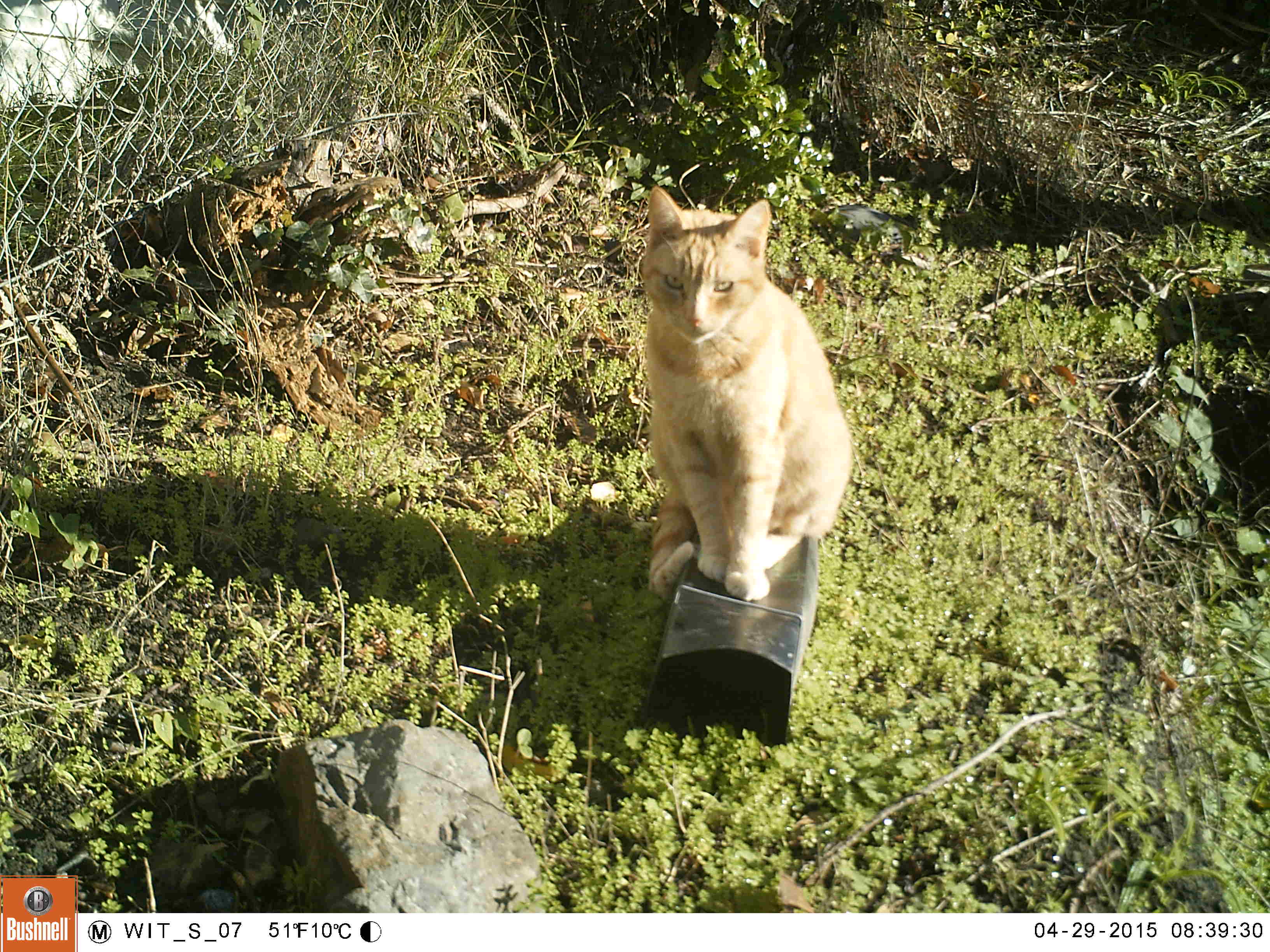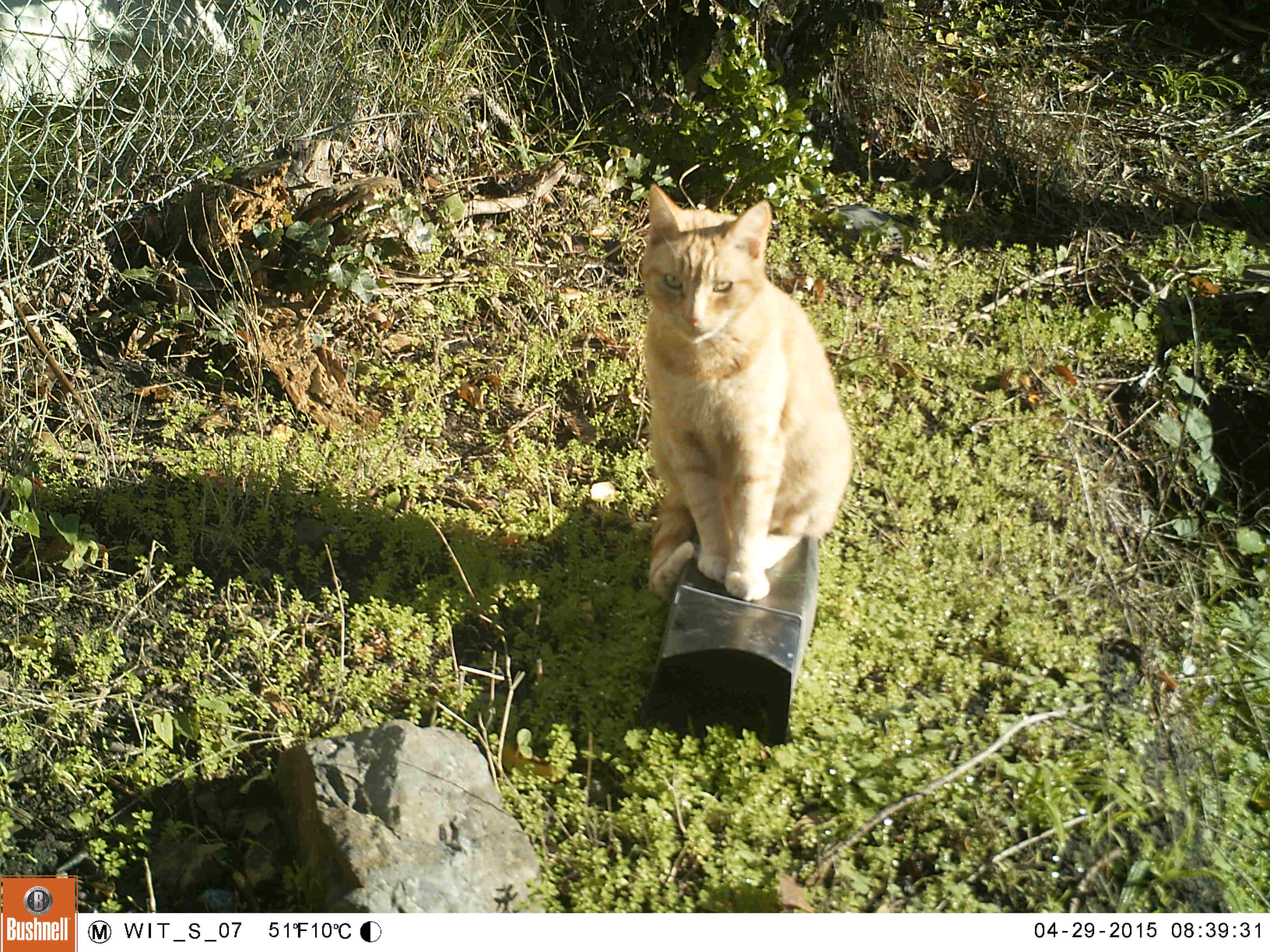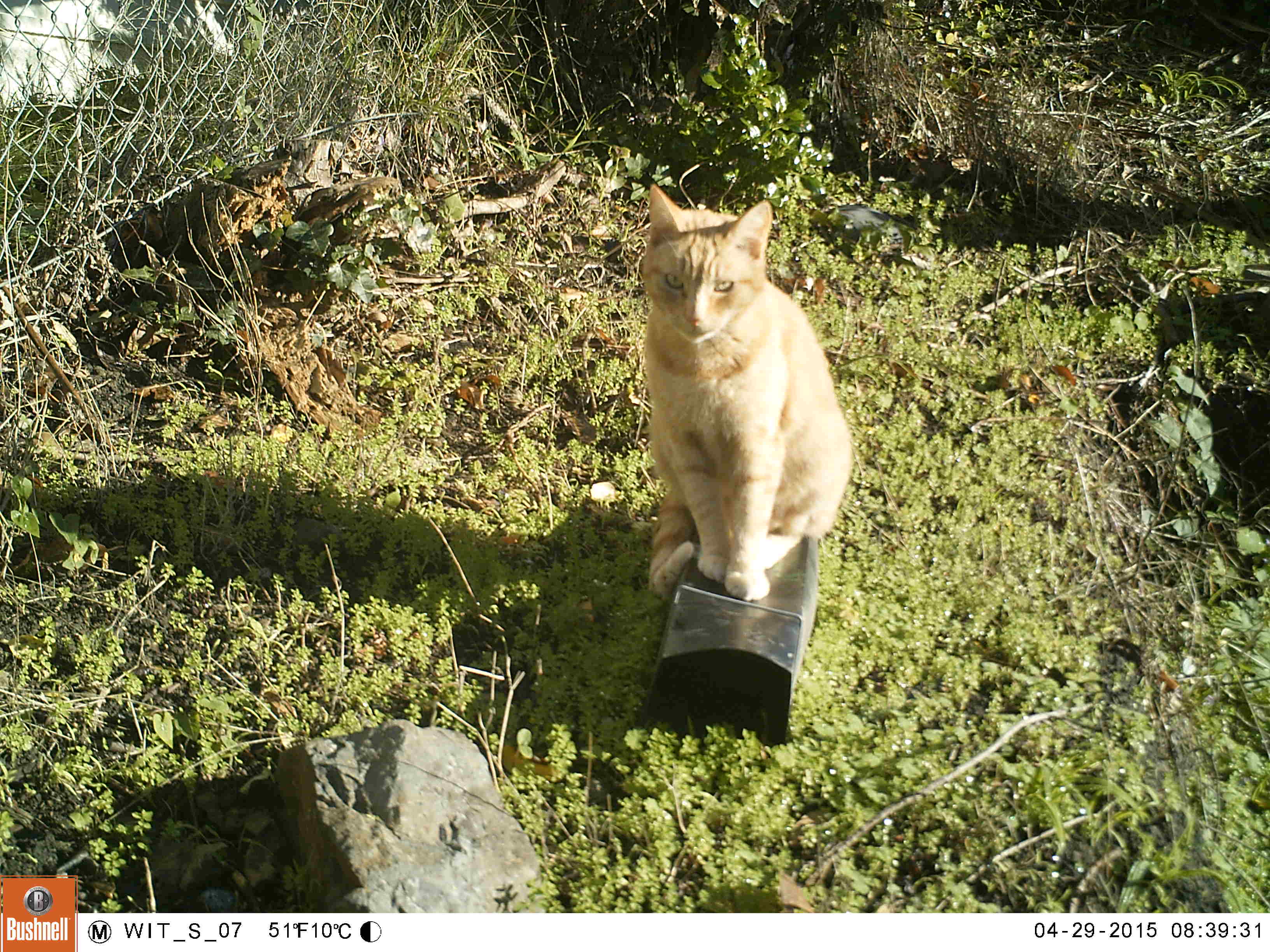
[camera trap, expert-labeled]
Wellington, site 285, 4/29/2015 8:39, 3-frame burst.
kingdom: Animalia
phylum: Chordata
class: Mammalia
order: Carnivora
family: Felidae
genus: Felis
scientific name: Felis catus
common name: cat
Cat (Felis catus).